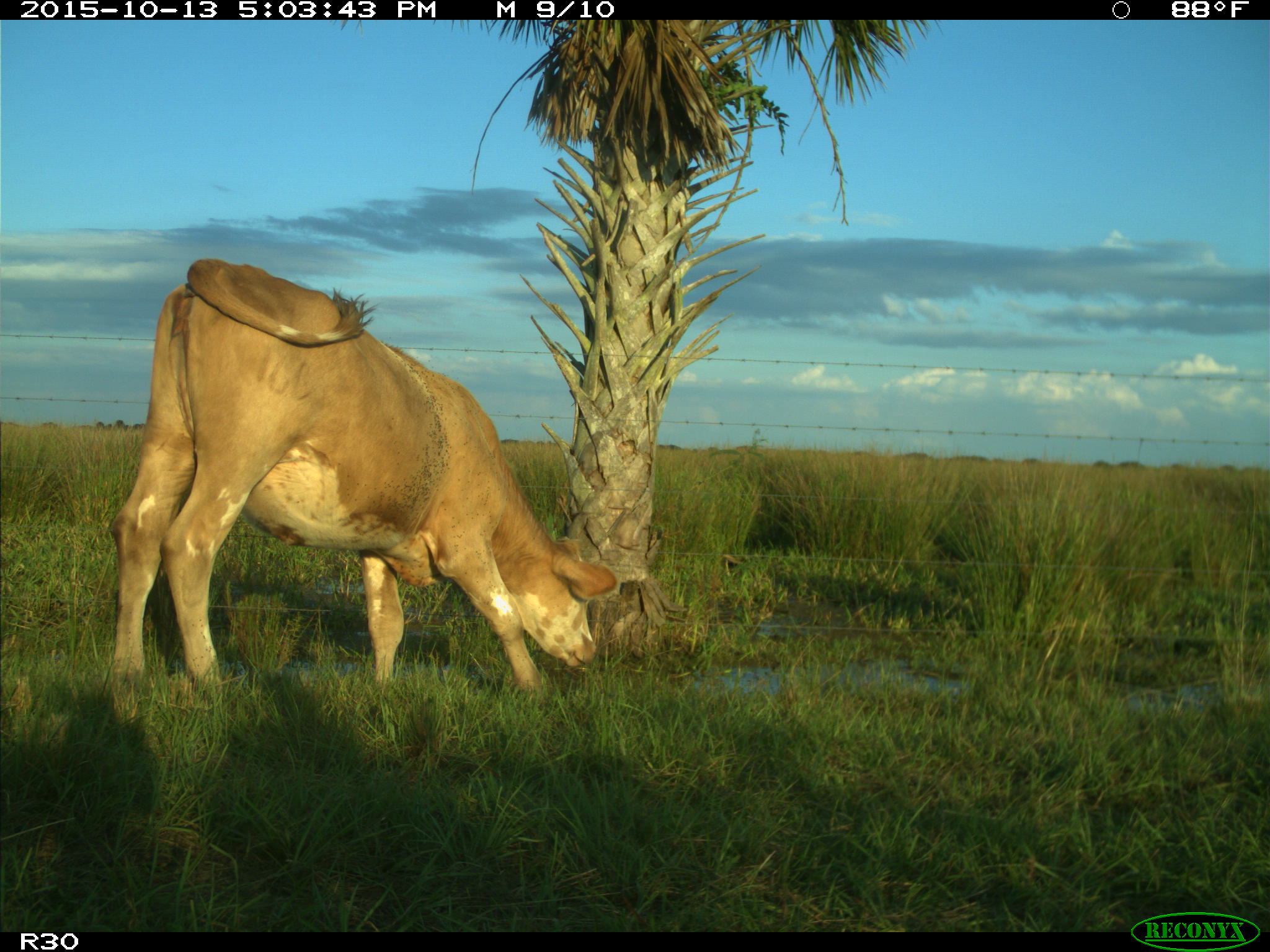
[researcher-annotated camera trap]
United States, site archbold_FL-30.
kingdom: Animalia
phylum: Chordata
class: Mammalia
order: Artiodactyla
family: Bovidae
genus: Bos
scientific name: Bos taurus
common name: domestic cow